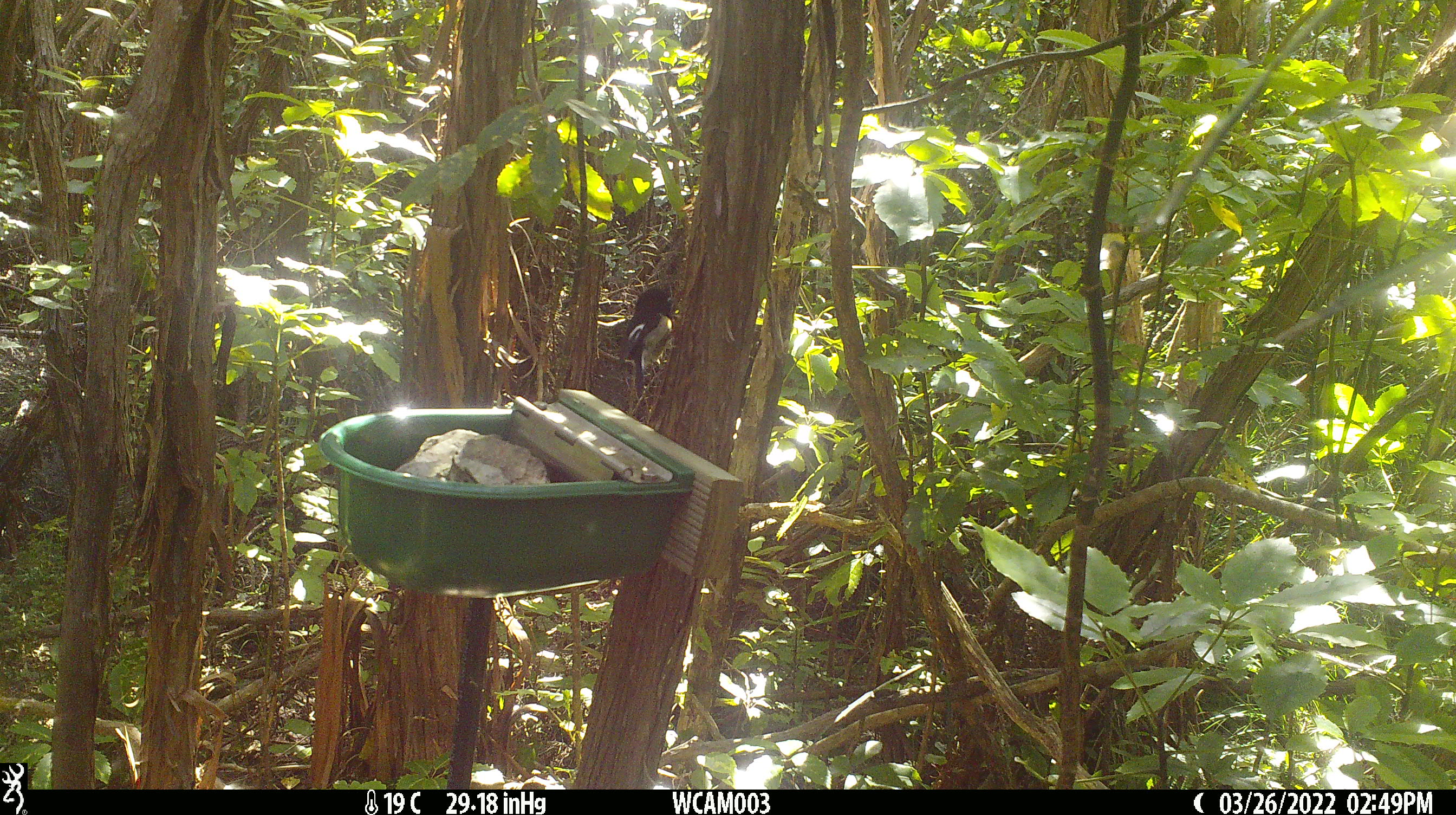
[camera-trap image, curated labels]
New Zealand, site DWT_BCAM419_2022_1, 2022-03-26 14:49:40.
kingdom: Animalia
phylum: Chordata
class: Aves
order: Passeriformes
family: Petroicidae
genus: Petroica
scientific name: Petroica macrocephala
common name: tomtit